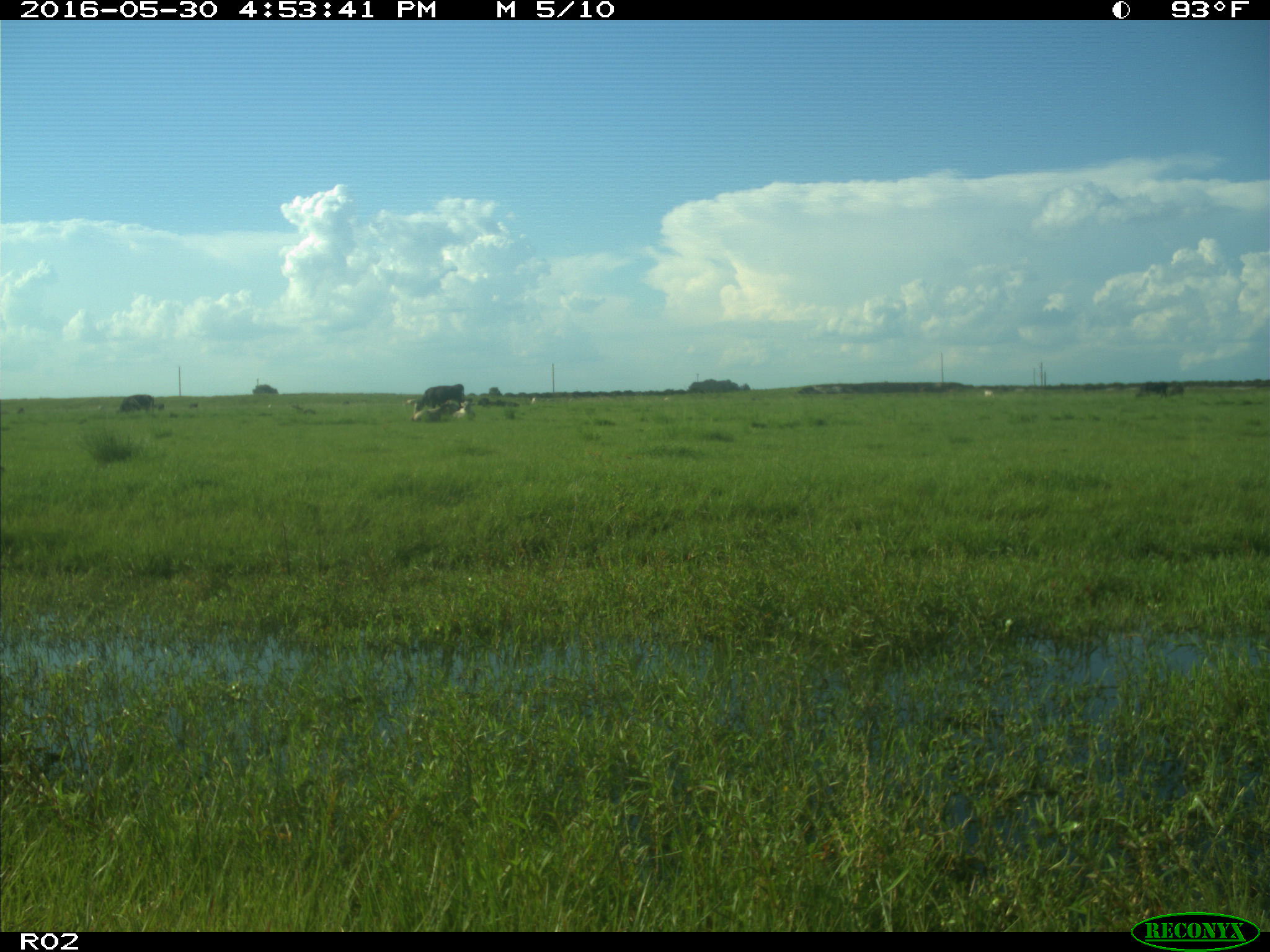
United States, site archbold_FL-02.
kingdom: Animalia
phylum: Chordata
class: Mammalia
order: Artiodactyla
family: Bovidae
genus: Bos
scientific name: Bos taurus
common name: domestic cow